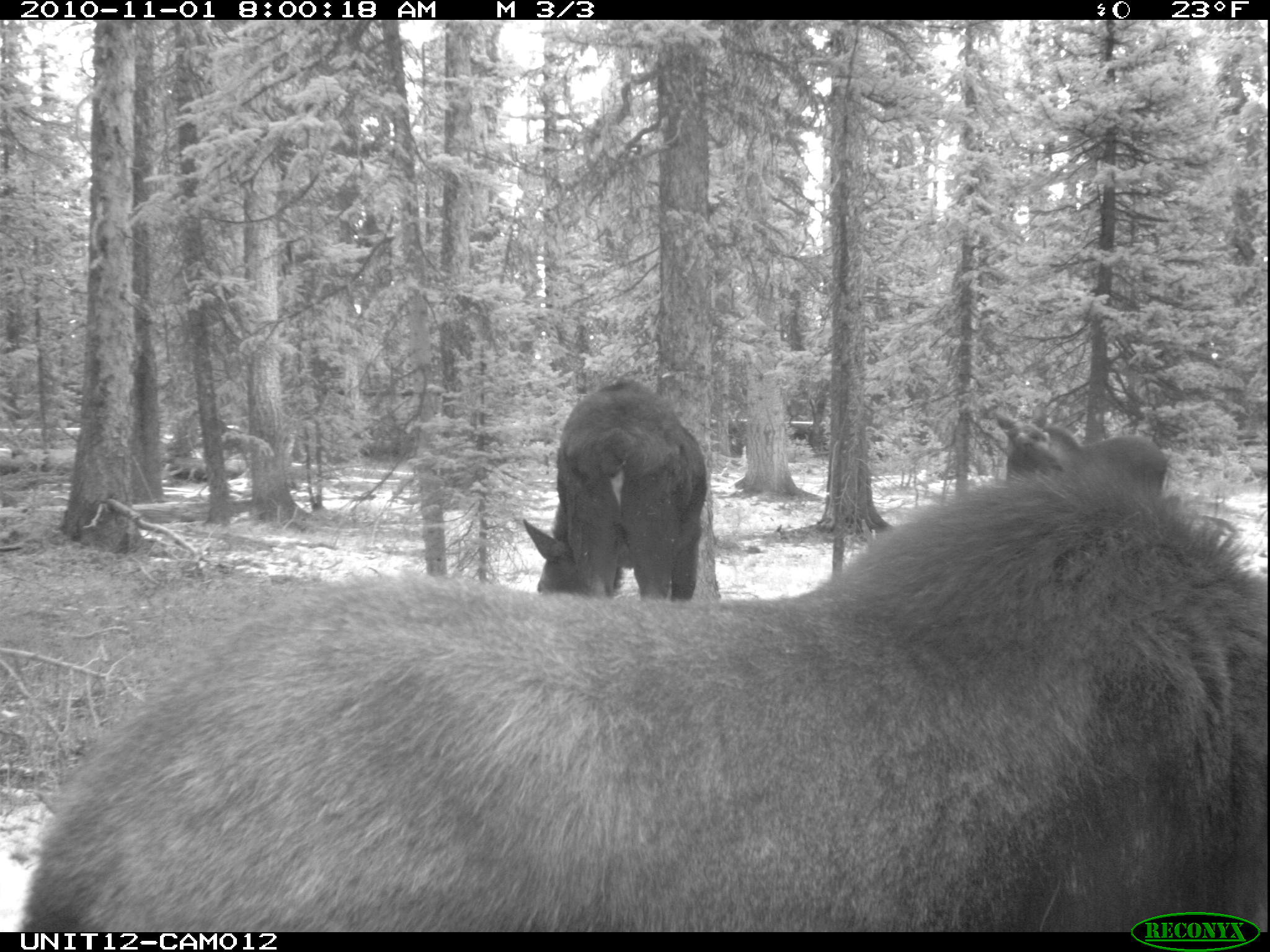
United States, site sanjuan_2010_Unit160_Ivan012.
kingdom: Animalia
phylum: Chordata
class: Mammalia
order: Artiodactyla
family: Cervidae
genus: Alces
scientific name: Alces alces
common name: moose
Alces alces (moose).